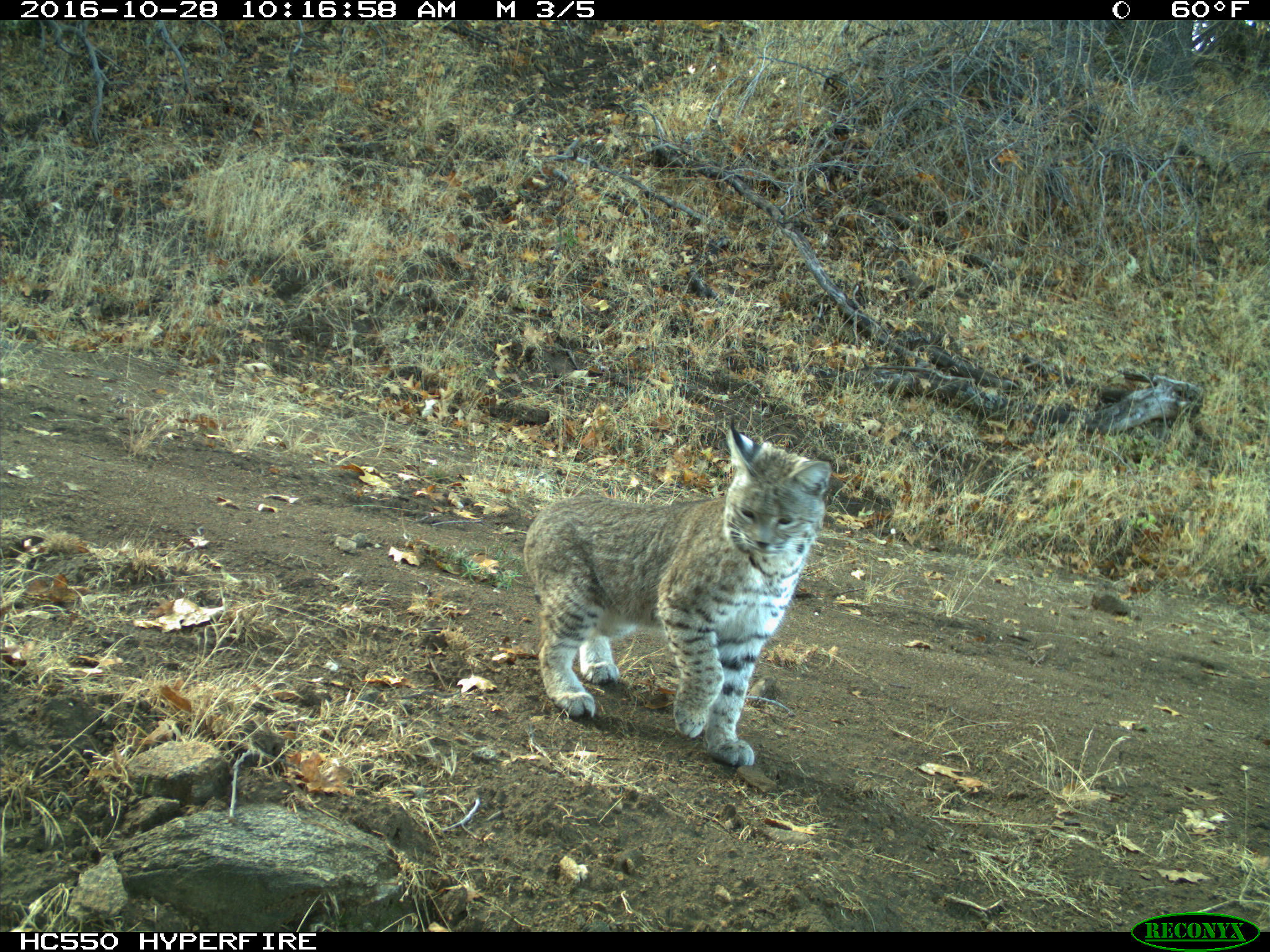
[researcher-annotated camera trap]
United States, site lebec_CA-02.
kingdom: Animalia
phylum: Chordata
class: Mammalia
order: Carnivora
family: Felidae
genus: Lynx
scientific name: Lynx rufus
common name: bobcat